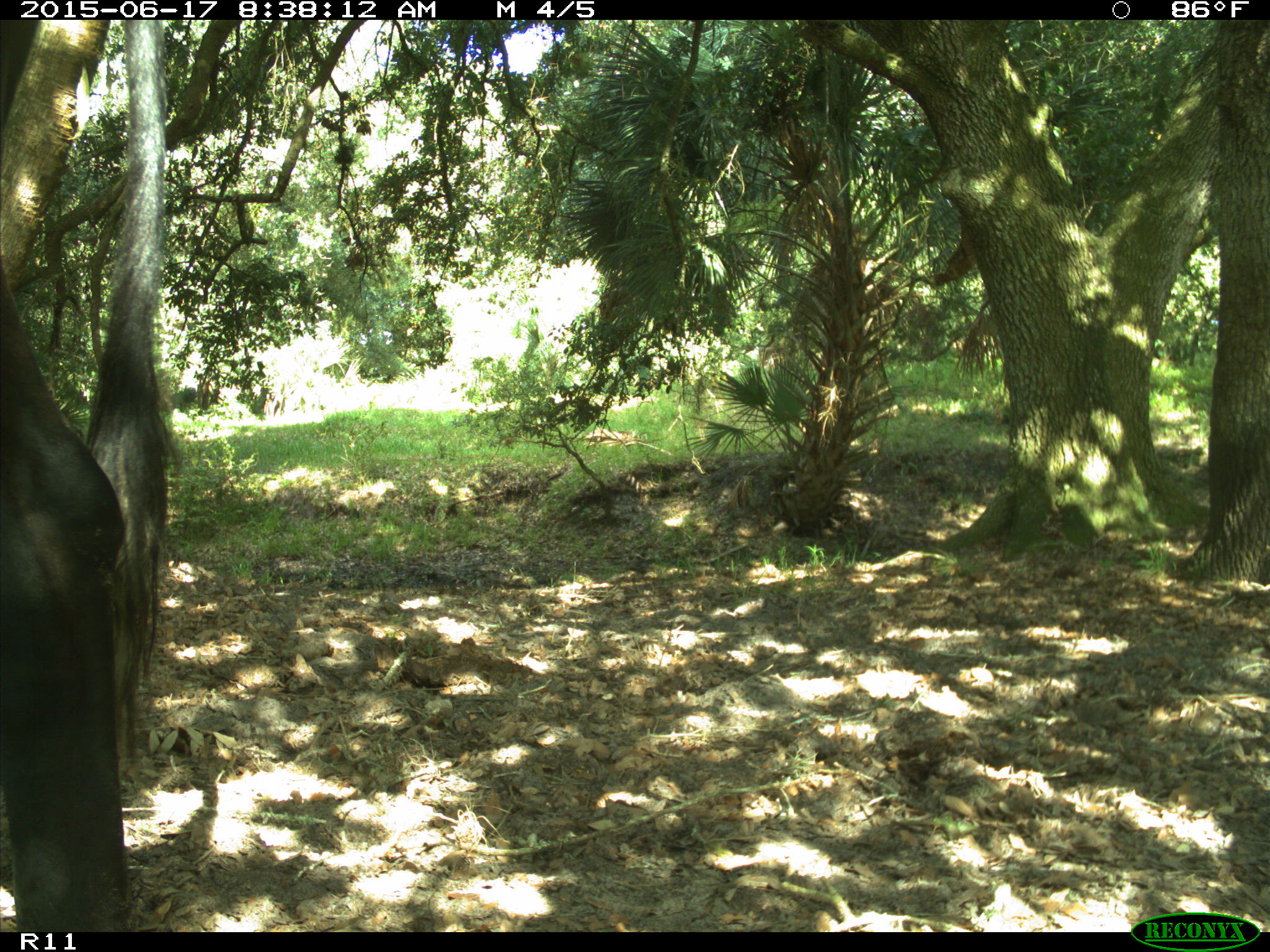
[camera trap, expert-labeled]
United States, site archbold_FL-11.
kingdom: Animalia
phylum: Chordata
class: Mammalia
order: Artiodactyla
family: Bovidae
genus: Bos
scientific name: Bos taurus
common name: domestic cow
Bos taurus (domestic cow).